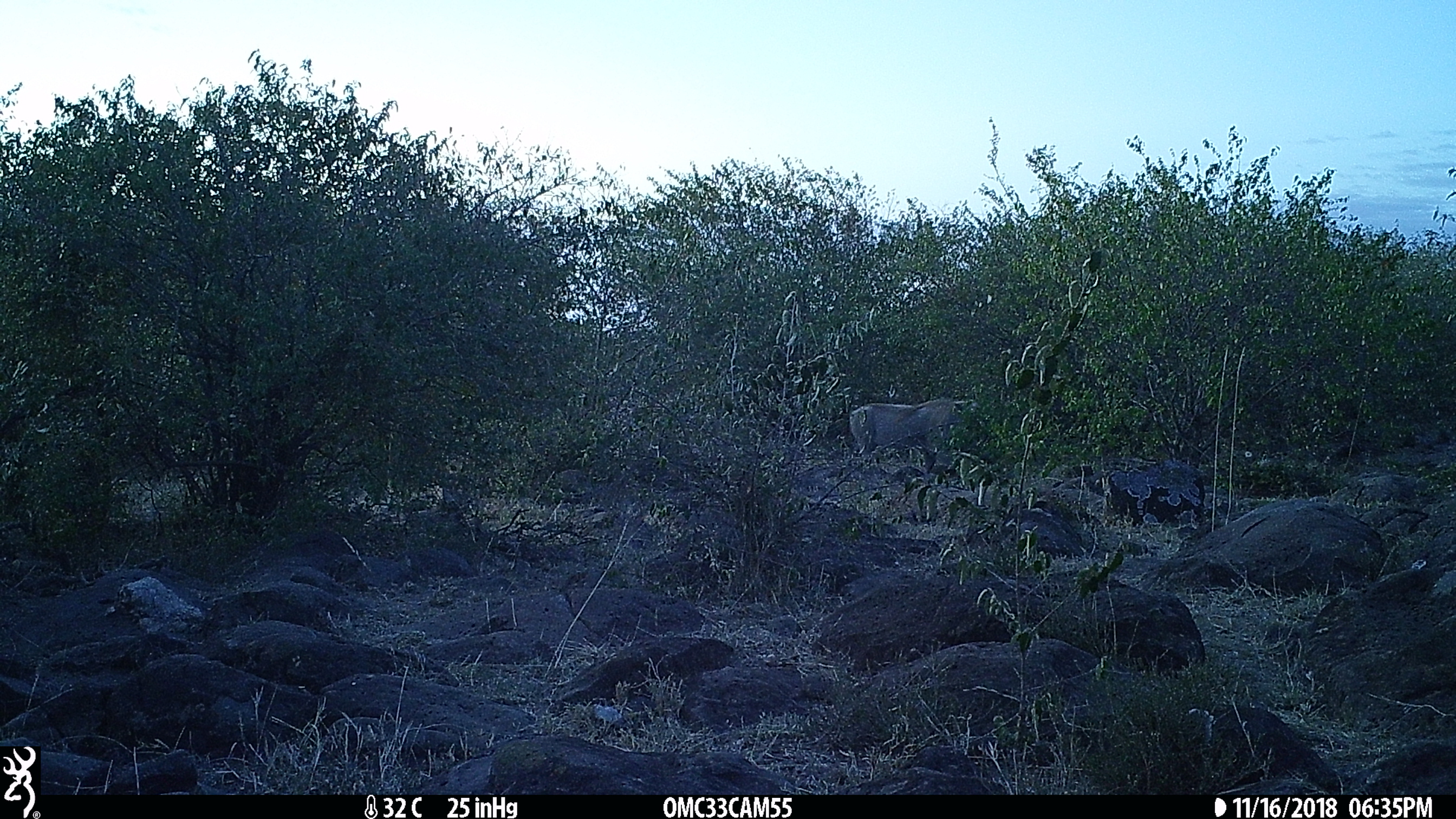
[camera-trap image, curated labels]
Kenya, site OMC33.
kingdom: Animalia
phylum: Chordata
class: Mammalia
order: Artiodactyla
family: Suidae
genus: Phacochoerus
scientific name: Phacochoerus africanus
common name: common warthog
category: warthog